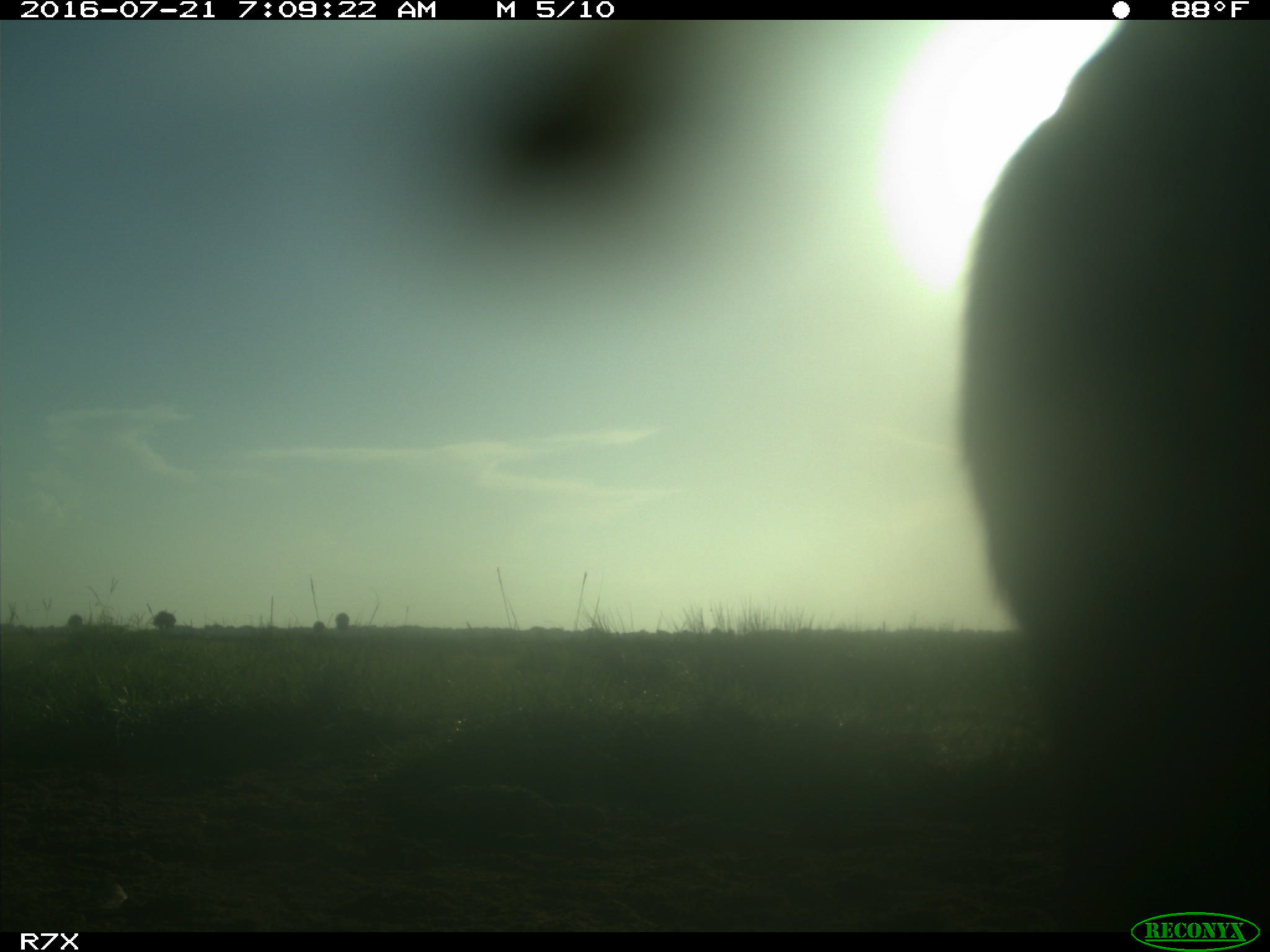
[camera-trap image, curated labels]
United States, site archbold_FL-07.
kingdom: Animalia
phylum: Chordata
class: Mammalia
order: Artiodactyla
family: Bovidae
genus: Bos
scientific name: Bos taurus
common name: domestic cow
Bos taurus (domestic cow).